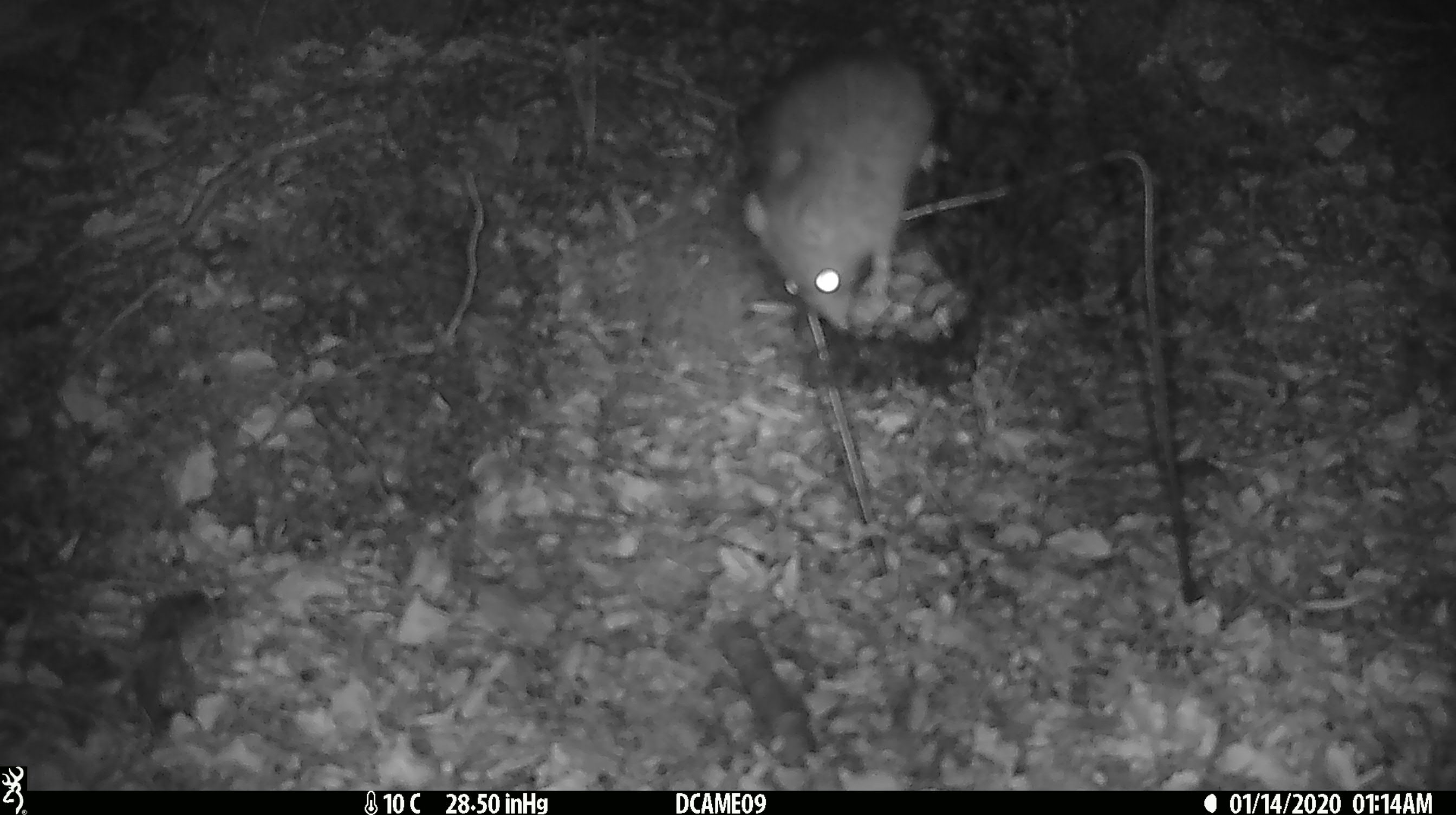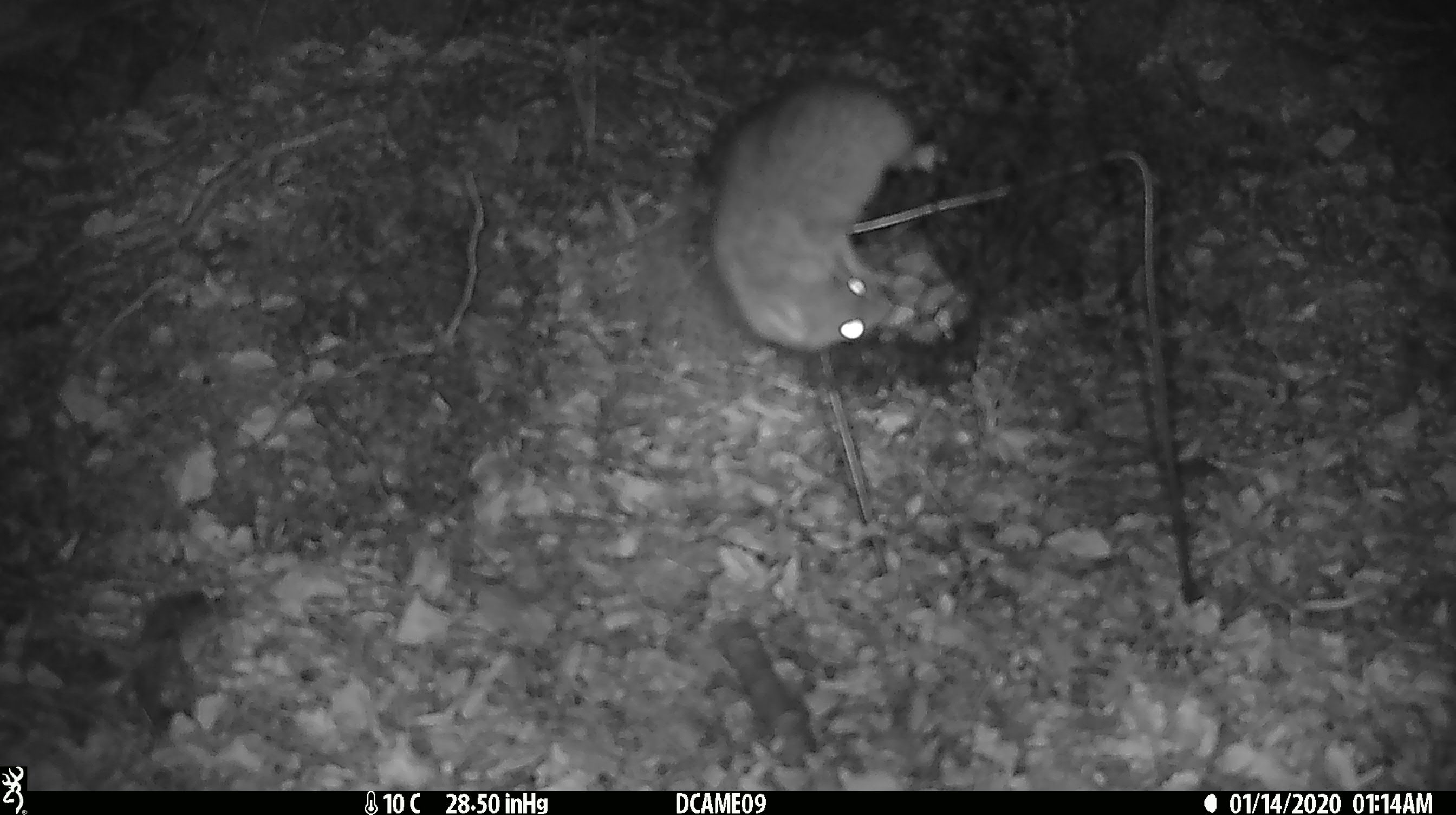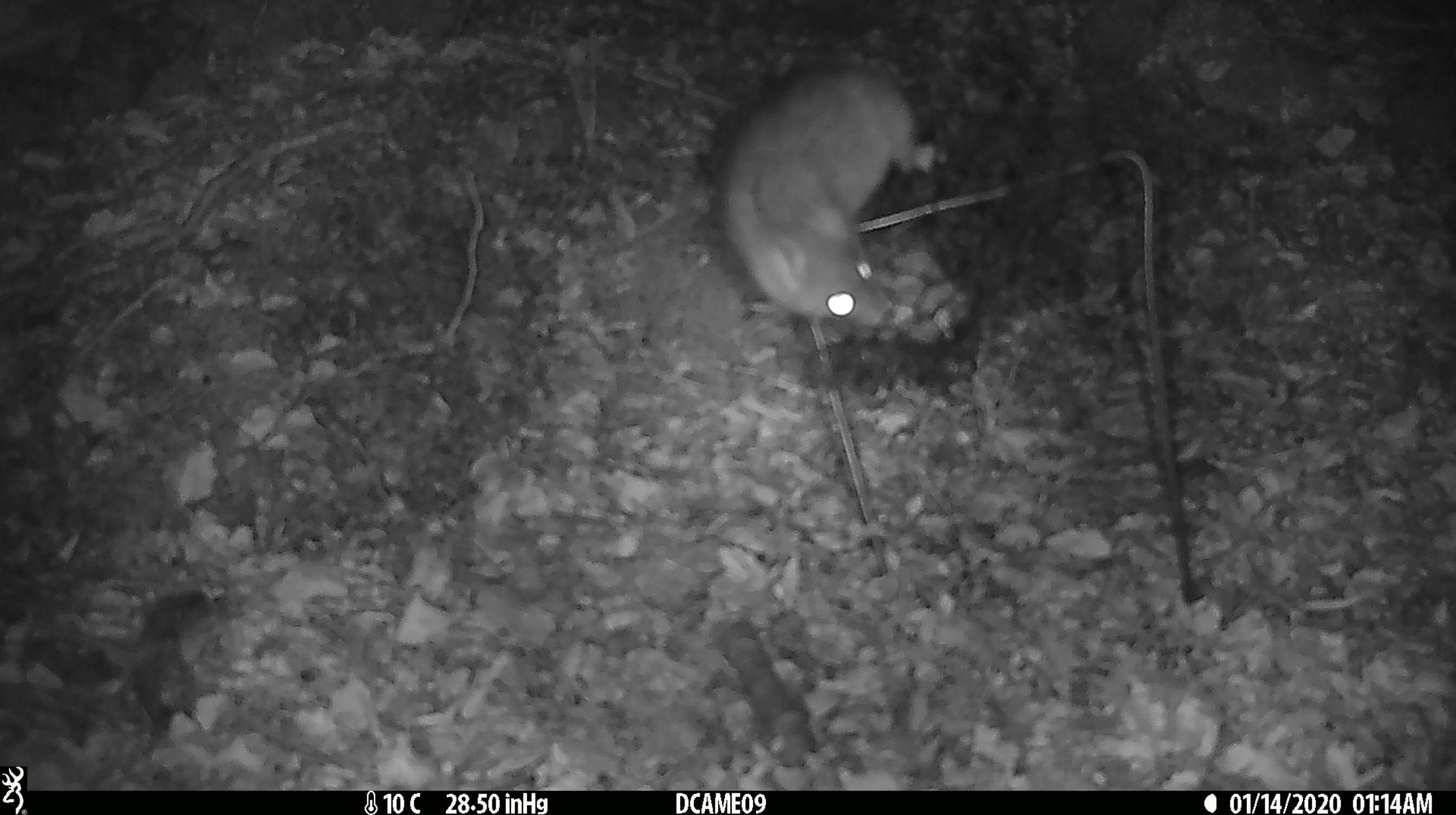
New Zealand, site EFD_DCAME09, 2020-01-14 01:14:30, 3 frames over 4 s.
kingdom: Animalia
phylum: Chordata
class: Mammalia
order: Rodentia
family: Muridae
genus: Rattus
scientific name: Rattus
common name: rat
Rat (Rattus).